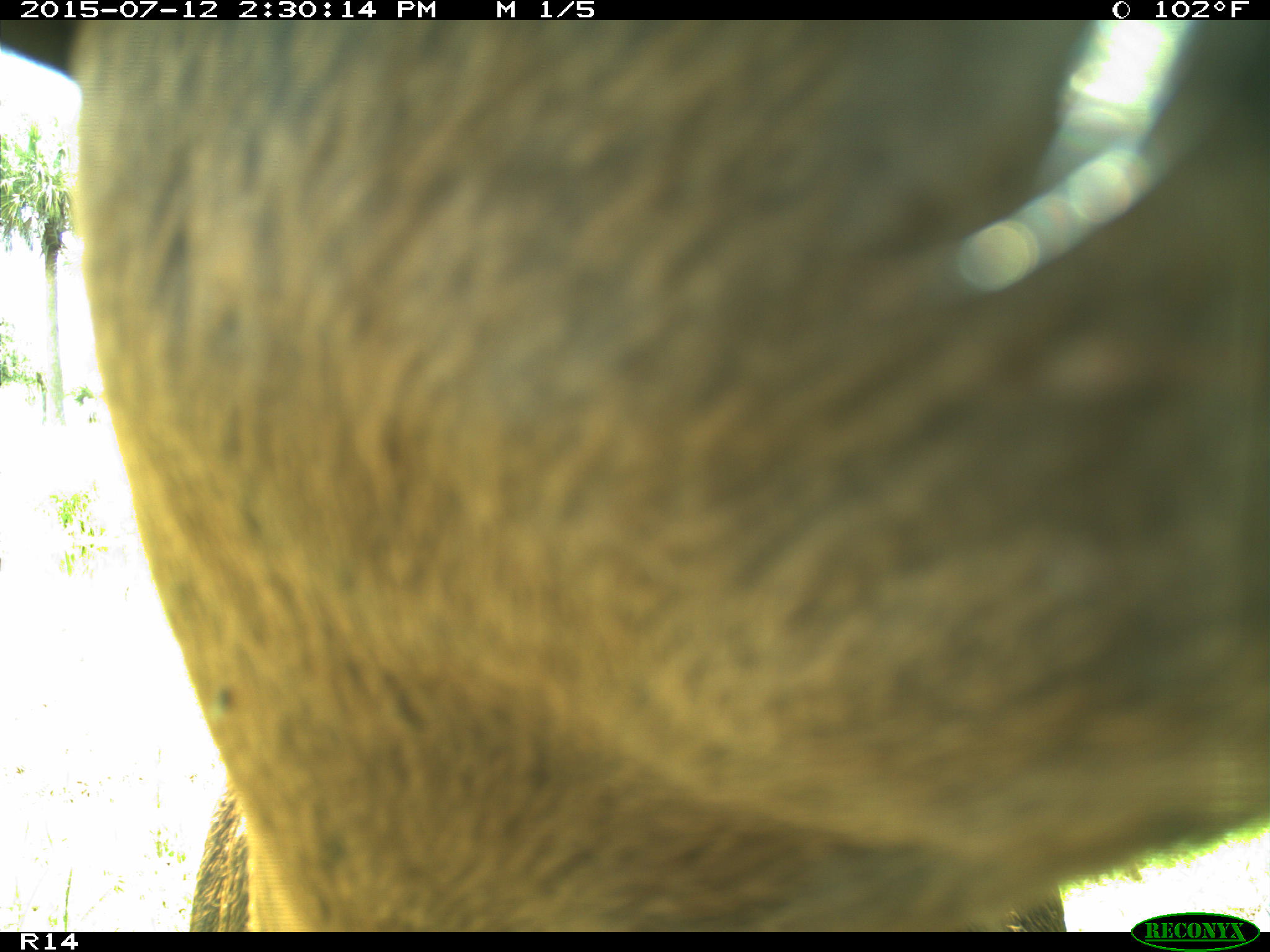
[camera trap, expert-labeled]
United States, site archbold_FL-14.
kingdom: Animalia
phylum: Chordata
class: Mammalia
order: Artiodactyla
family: Bovidae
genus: Bos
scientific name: Bos taurus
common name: domestic cow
Bos taurus (domestic cow).